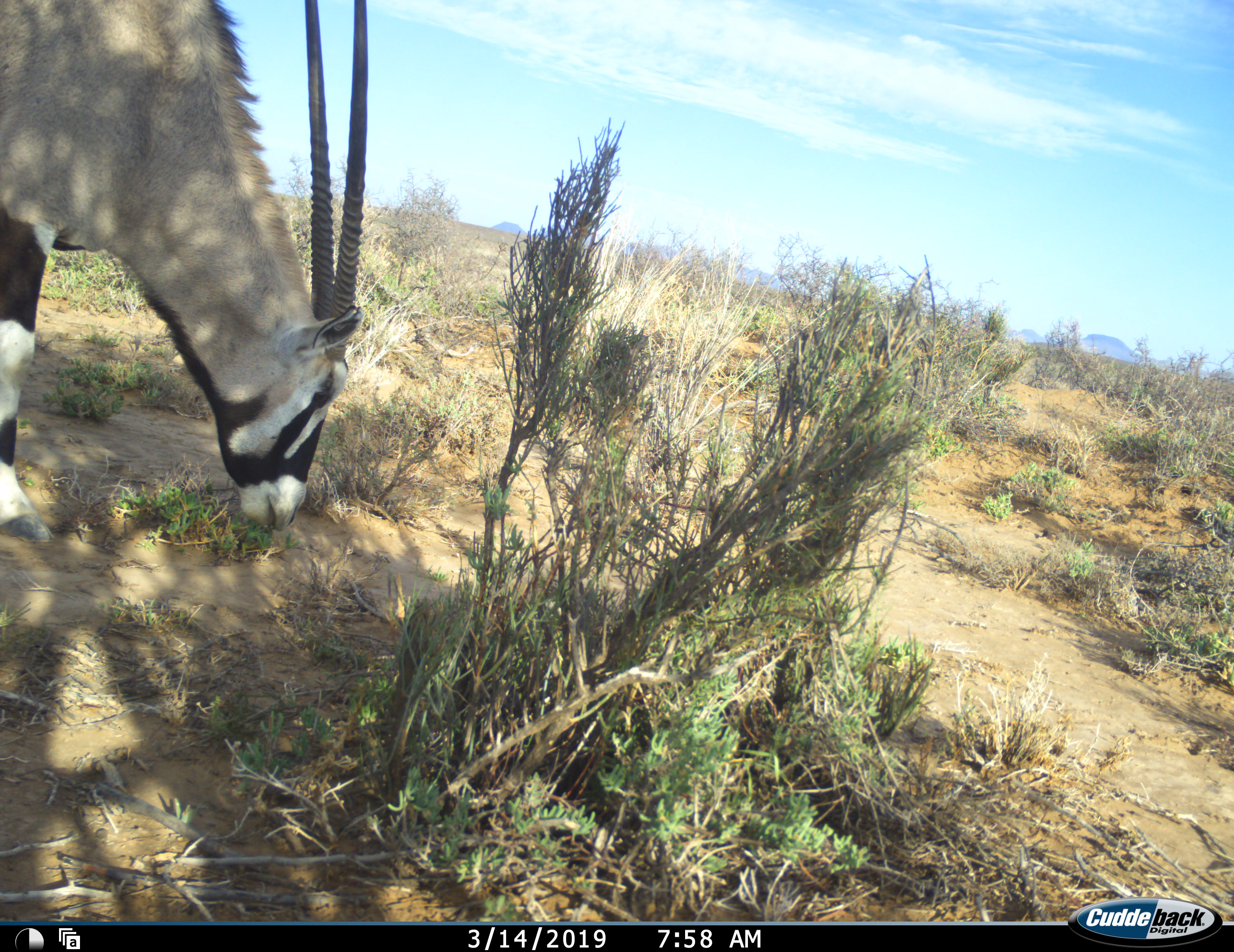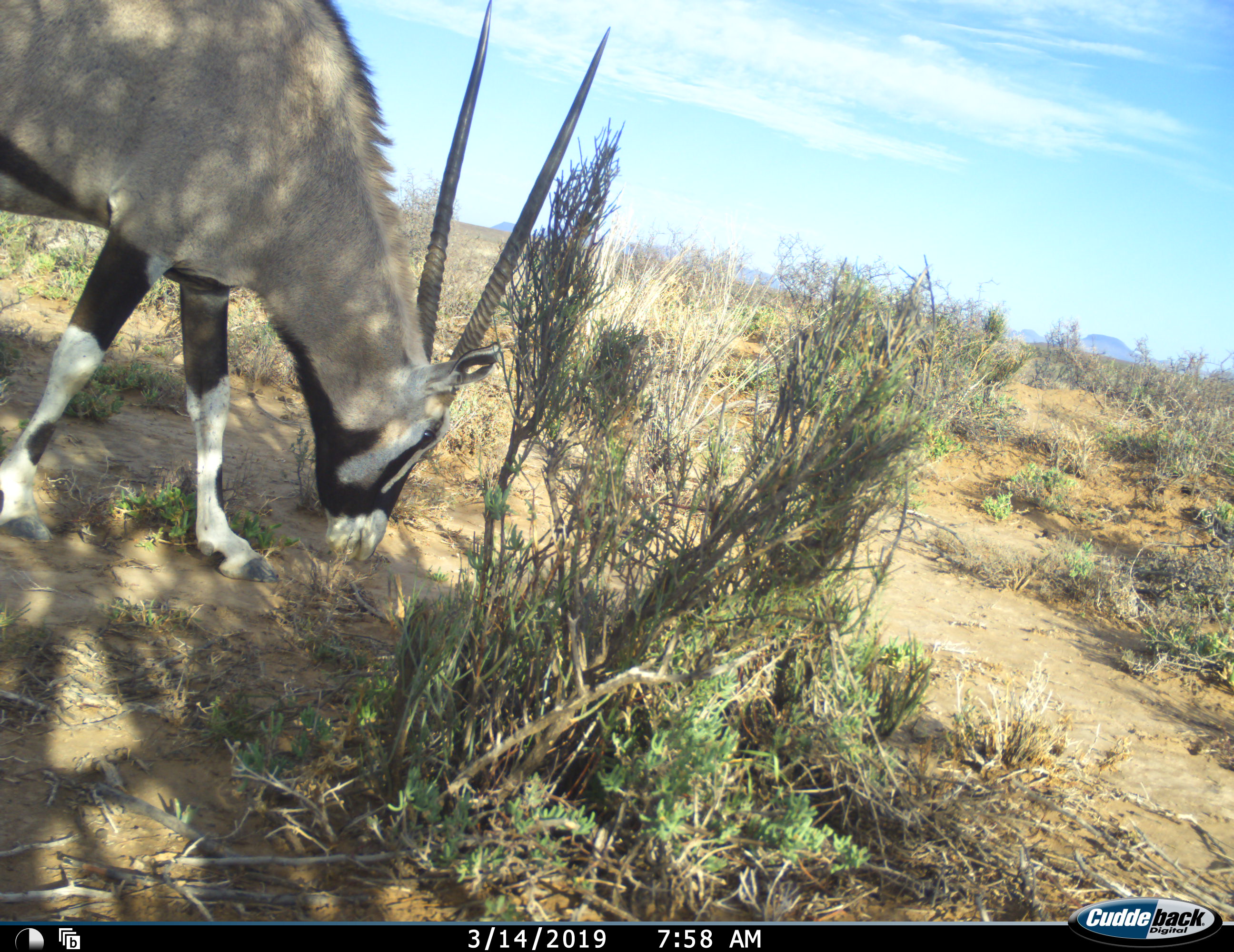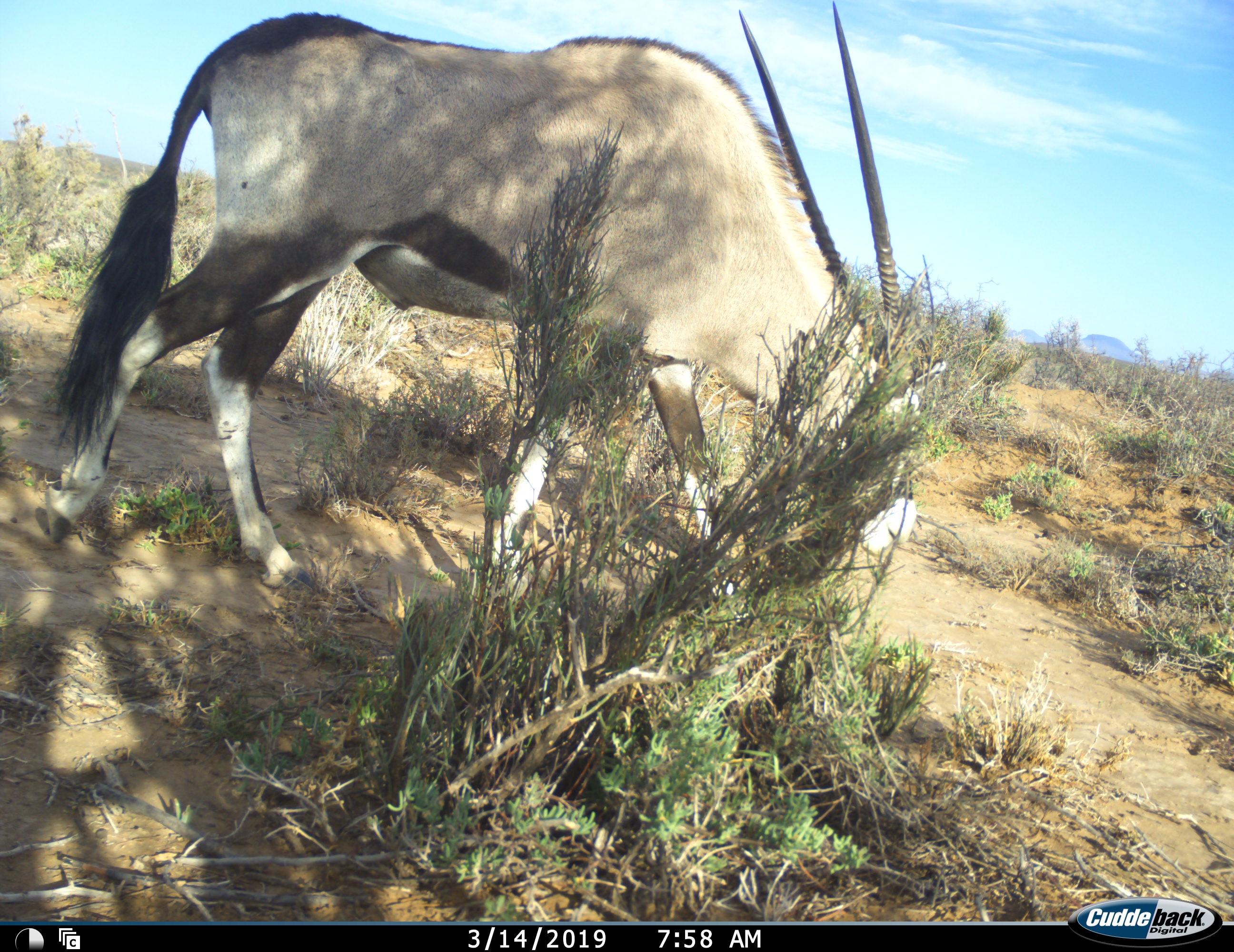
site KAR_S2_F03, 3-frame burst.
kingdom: Animalia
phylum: Chordata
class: Mammalia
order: Artiodactyla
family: Bovidae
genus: Oryx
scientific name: Oryx gazella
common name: gemsbok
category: oryx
Oryx (gemsbok) (Oryx gazella), count 1. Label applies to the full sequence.